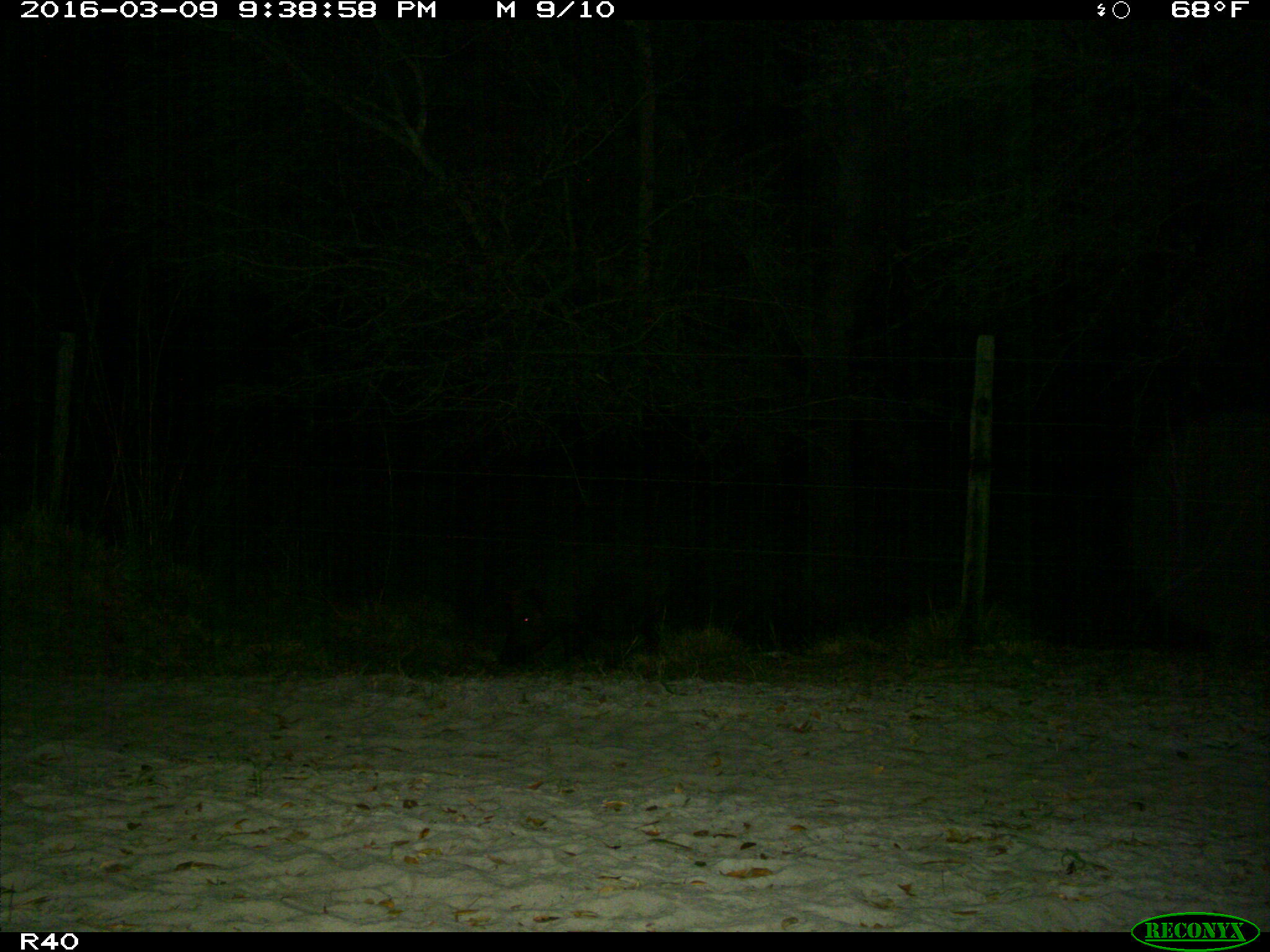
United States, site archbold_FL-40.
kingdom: Animalia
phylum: Chordata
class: Mammalia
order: Artiodactyla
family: Suidae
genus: Sus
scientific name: Sus scrofa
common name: wild boar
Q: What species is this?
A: Sus scrofa (wild boar).